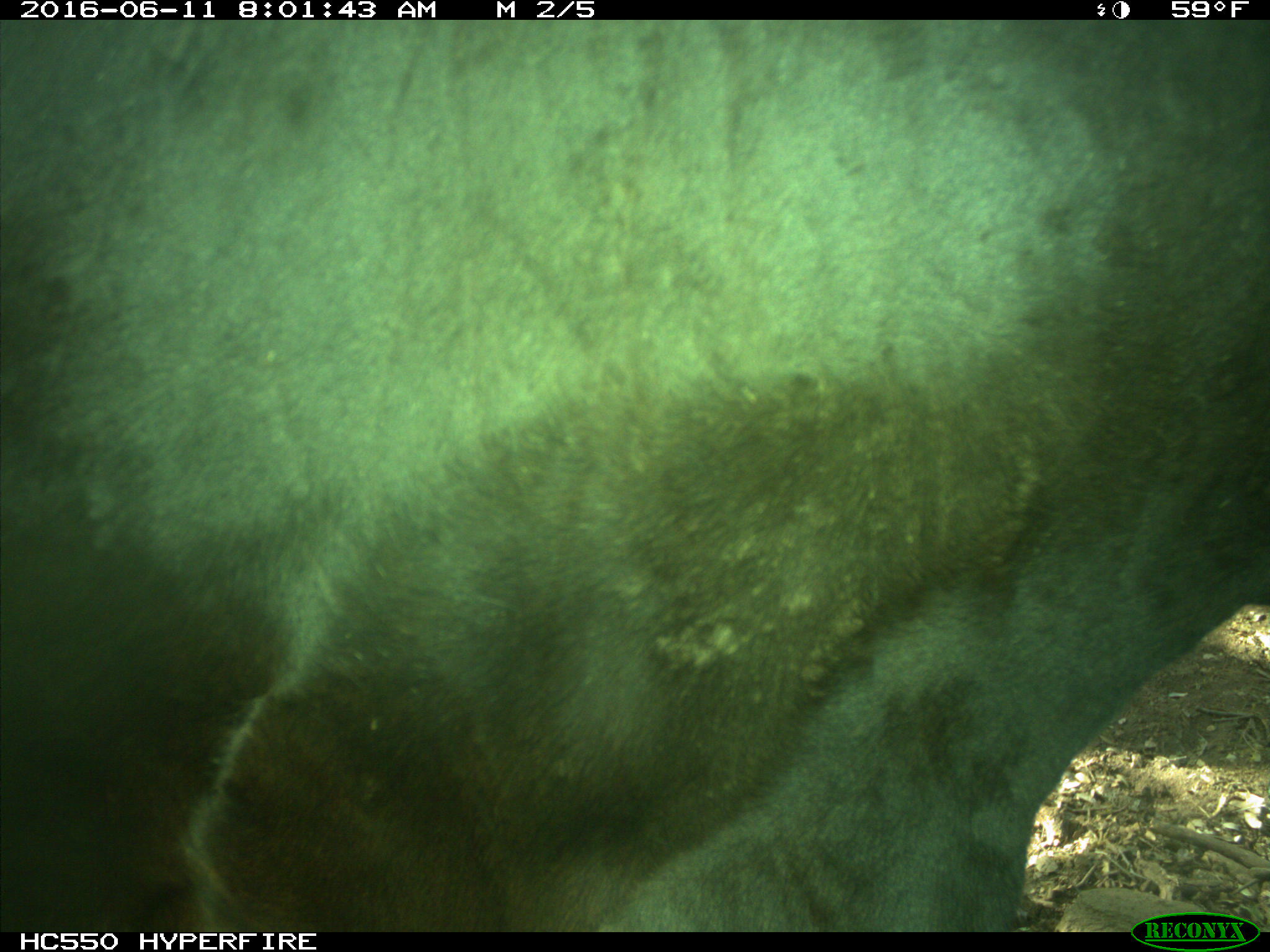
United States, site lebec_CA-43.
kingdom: Animalia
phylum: Chordata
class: Mammalia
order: Artiodactyla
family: Bovidae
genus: Bos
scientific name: Bos taurus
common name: domestic cow